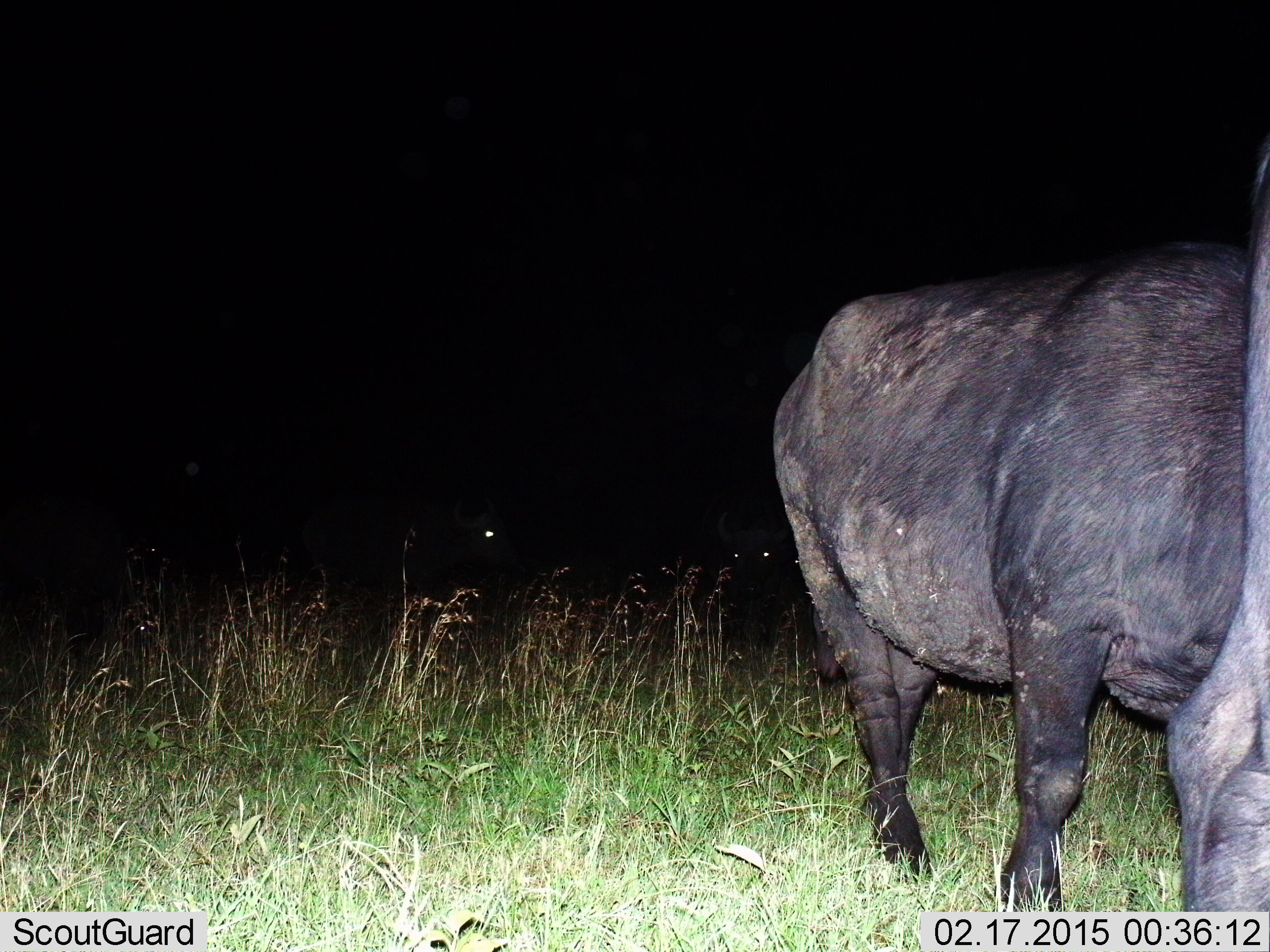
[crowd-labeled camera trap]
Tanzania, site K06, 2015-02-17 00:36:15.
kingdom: Animalia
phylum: Chordata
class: Mammalia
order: Artiodactyla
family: Bovidae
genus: Syncerus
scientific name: Syncerus caffer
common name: cape buffalo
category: buffalo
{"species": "buffalo (cape buffalo) (Syncerus caffer)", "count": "2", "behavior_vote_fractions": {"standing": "60%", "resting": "0%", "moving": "30%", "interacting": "0%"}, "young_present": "0%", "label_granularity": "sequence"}